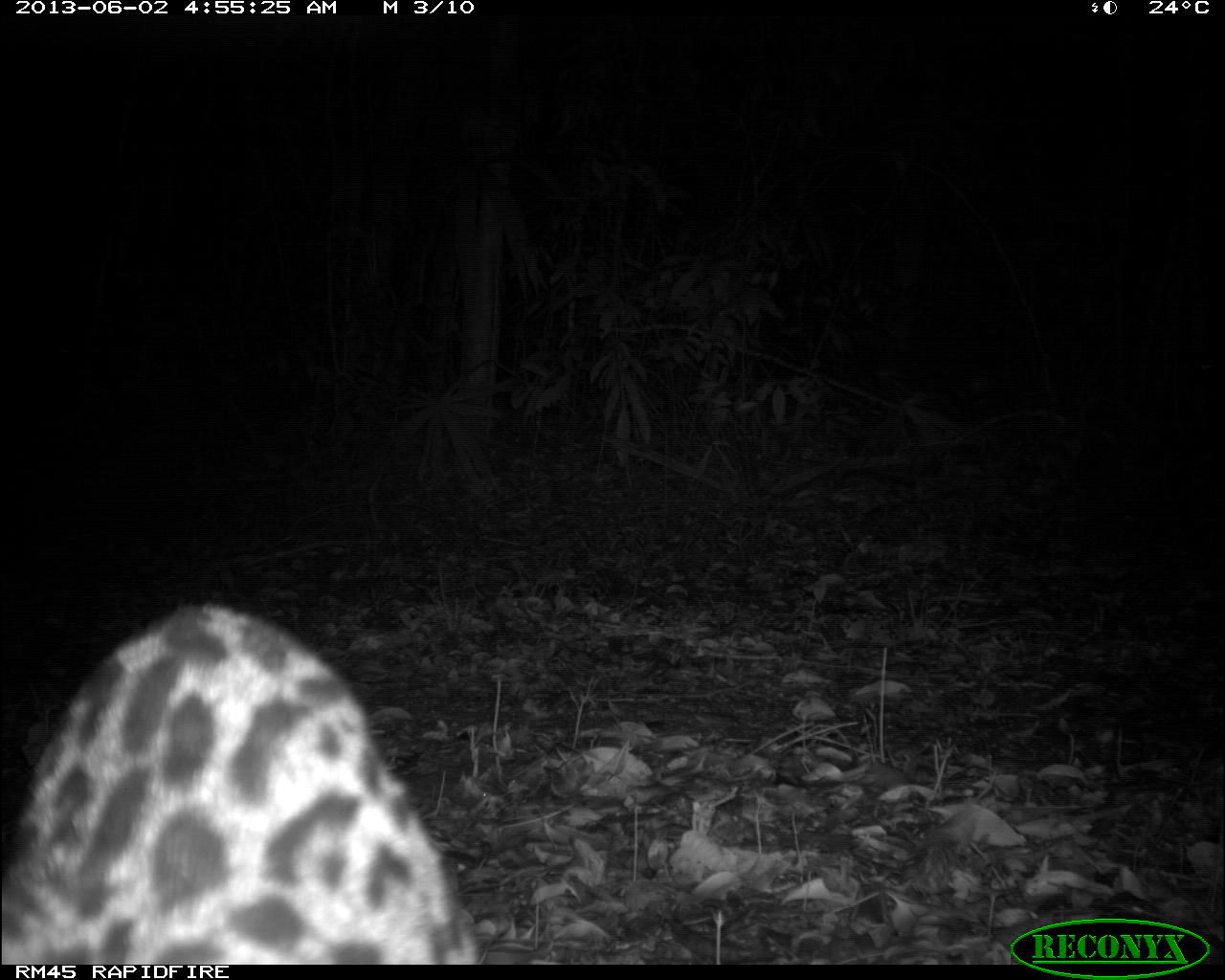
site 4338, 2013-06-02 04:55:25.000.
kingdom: Animalia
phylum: Chordata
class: Mammalia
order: Carnivora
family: Felidae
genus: Leopardus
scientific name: Leopardus pardalis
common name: ocelot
Leopardus pardalis (ocelot), count 1, sex female.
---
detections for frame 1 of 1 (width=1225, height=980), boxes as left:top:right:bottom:
leopardus pardalis: 0:596:478:958